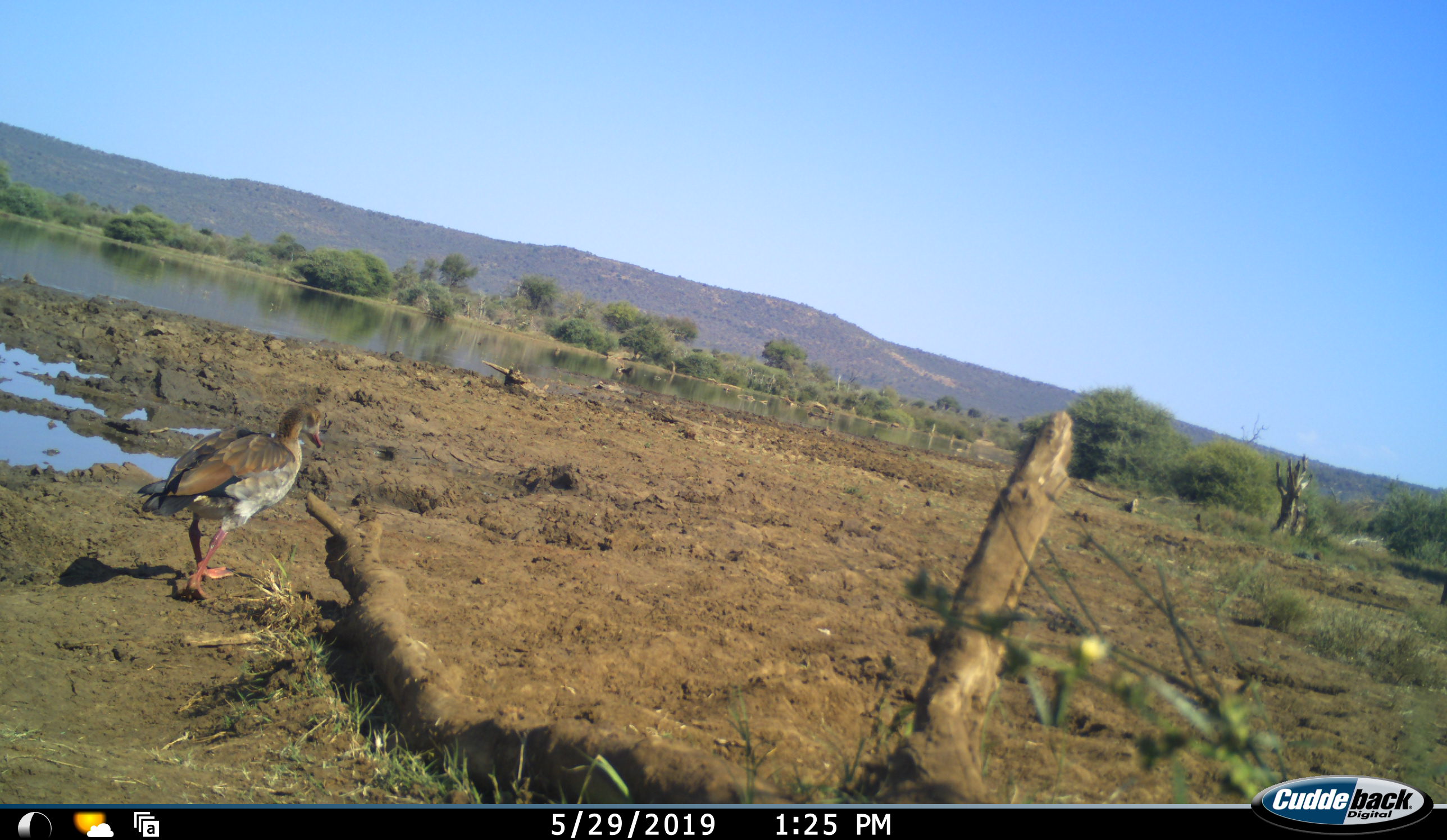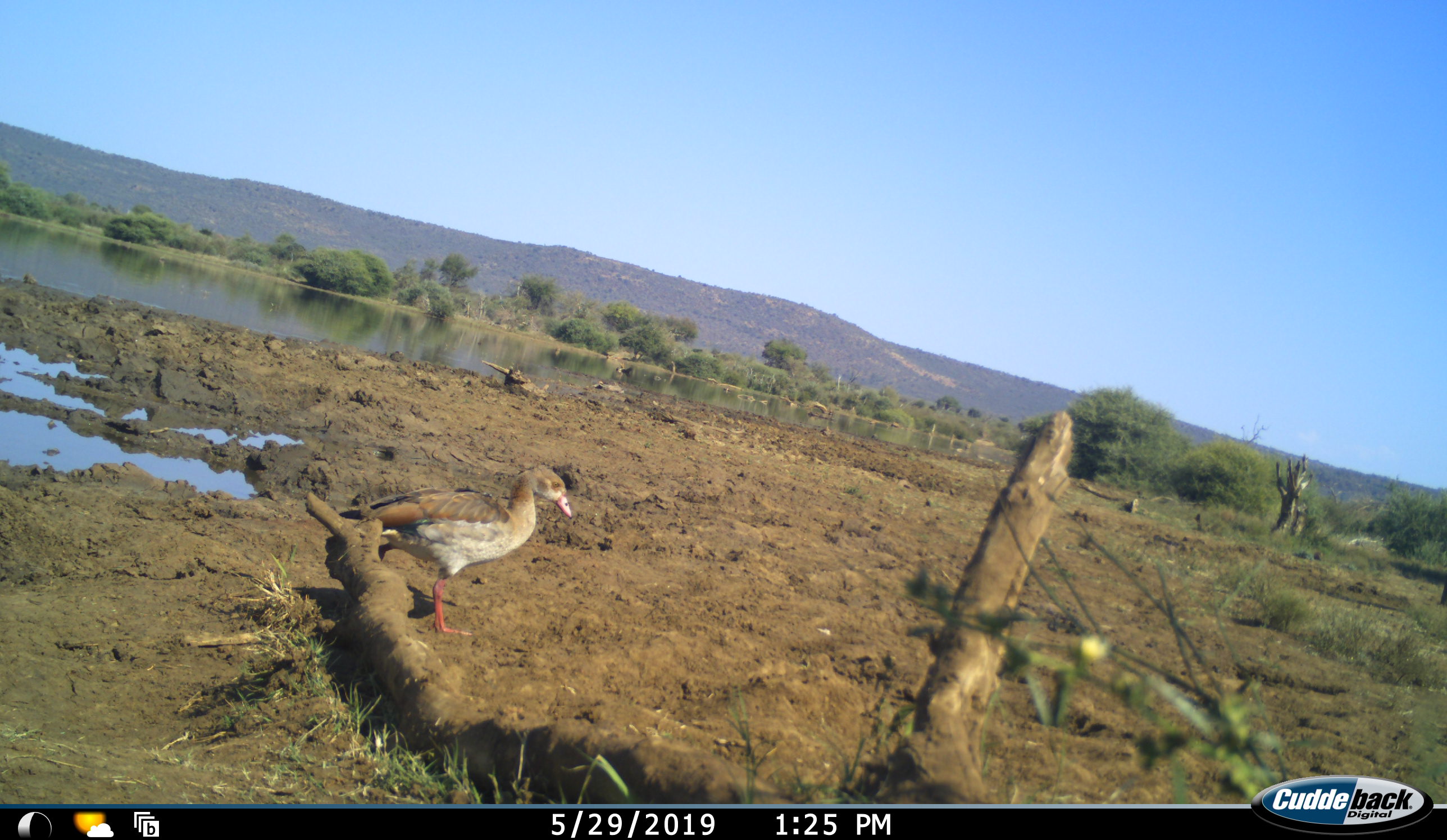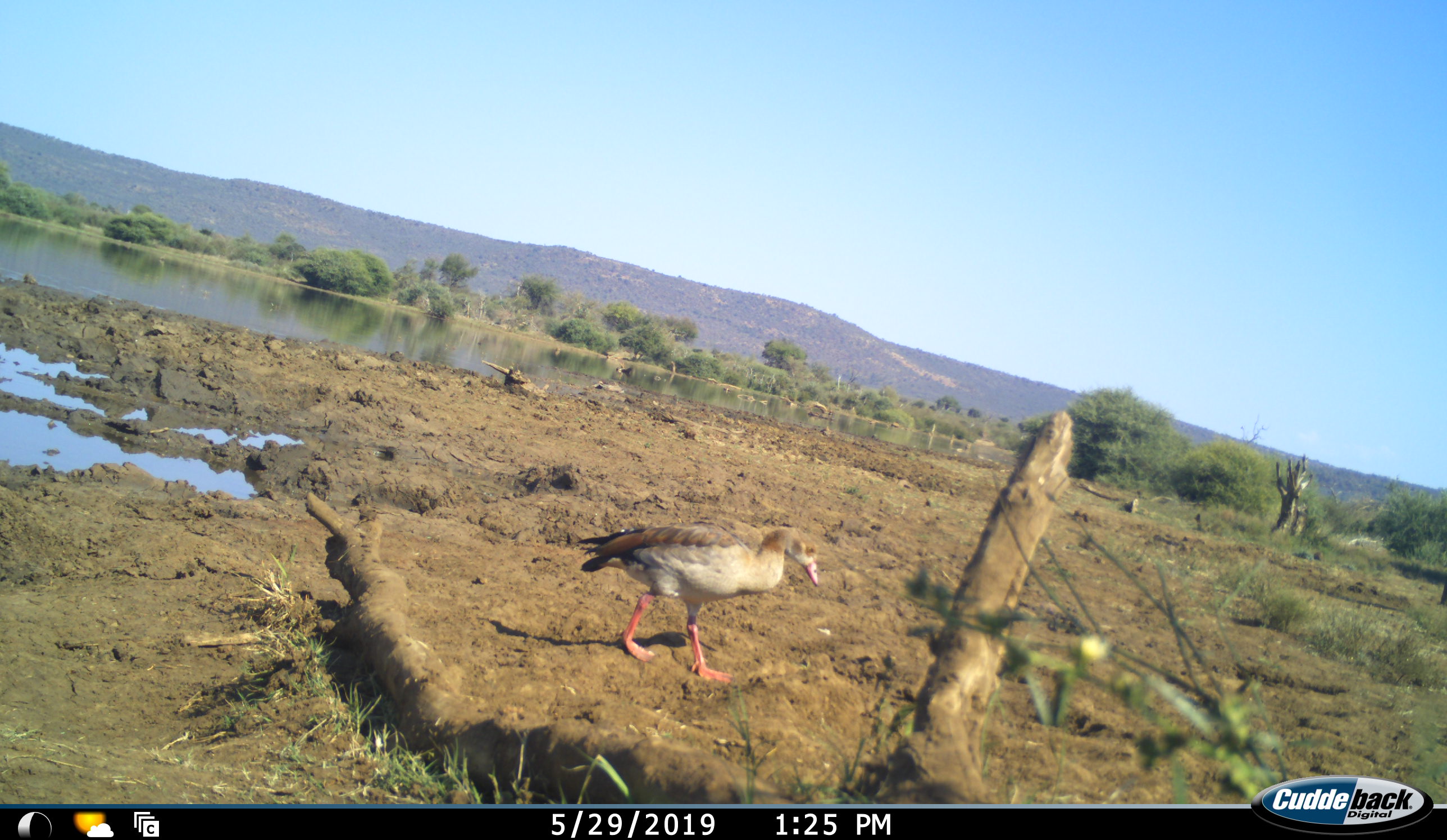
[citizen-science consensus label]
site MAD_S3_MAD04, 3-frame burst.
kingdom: Animalia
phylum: Chordata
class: Aves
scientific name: Aves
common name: bird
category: birdother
Birdother (bird) (Aves), count 1. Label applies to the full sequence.